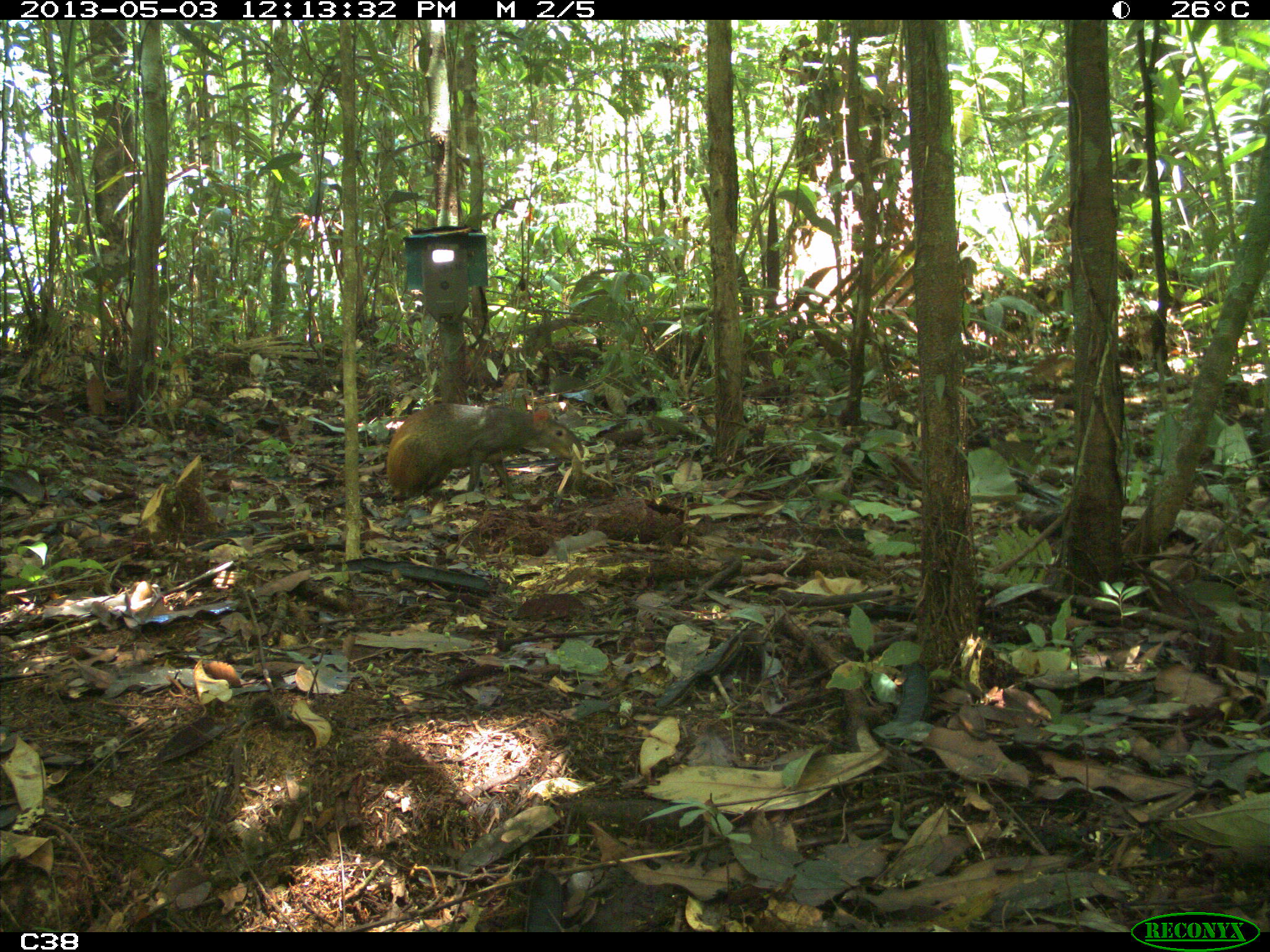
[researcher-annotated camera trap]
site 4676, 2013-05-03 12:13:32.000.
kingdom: Animalia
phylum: Chordata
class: Mammalia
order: Rodentia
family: Dasyproctidae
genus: Dasyprocta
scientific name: Dasyprocta leporina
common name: red-rumped agouti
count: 1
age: adult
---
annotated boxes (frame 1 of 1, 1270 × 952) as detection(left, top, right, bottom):
dasyprocta leporina: detection(384, 401, 584, 504)